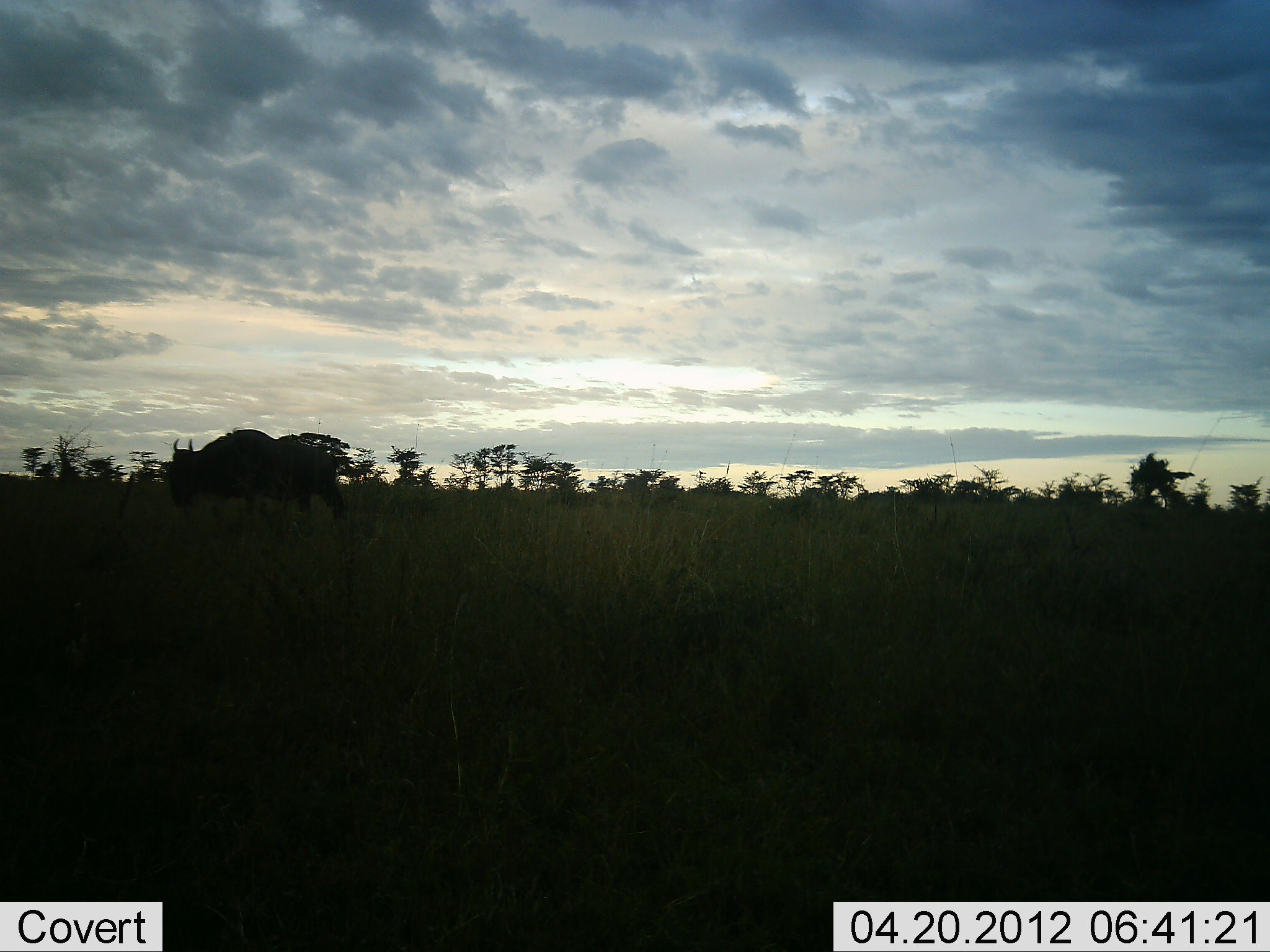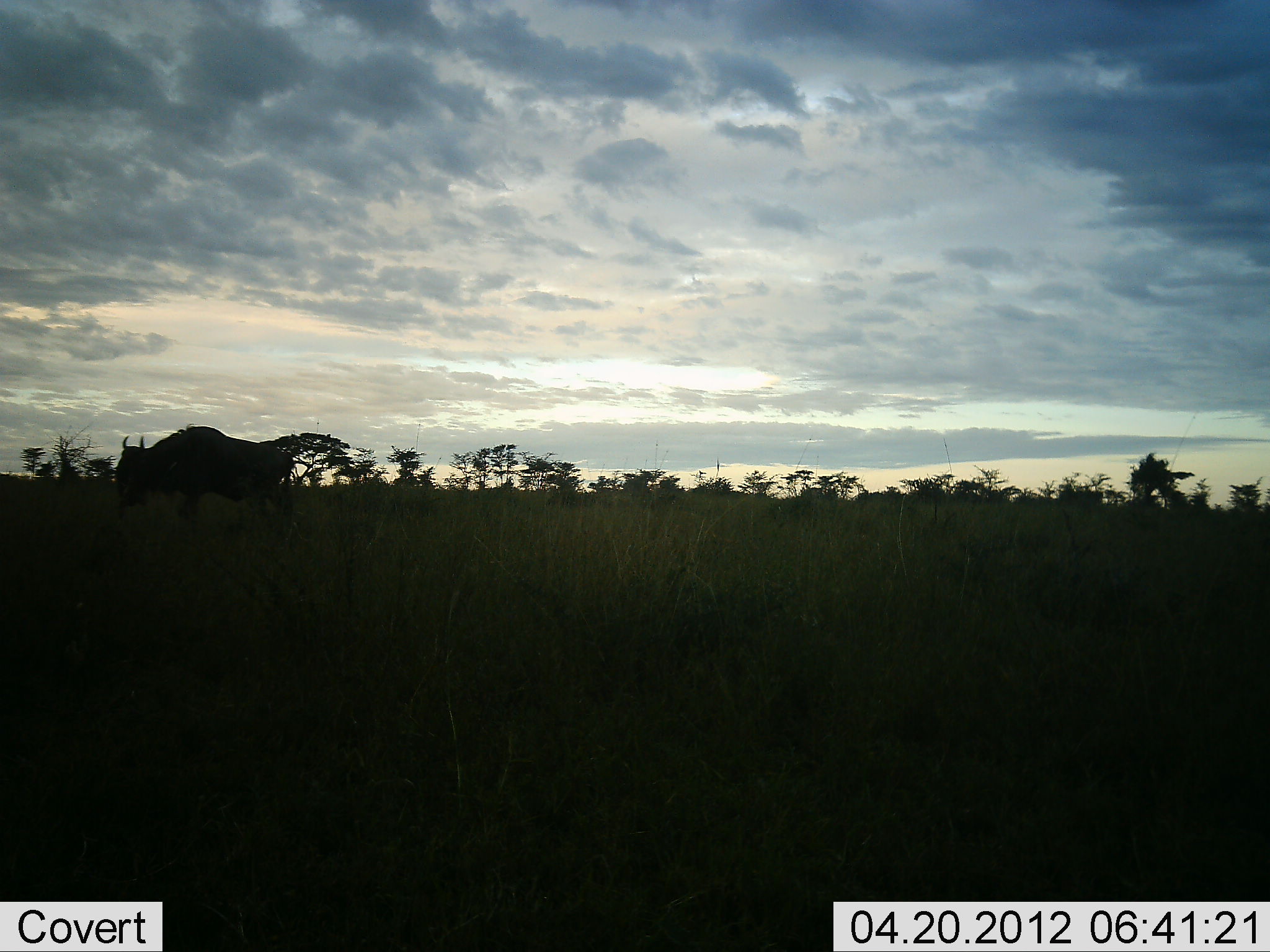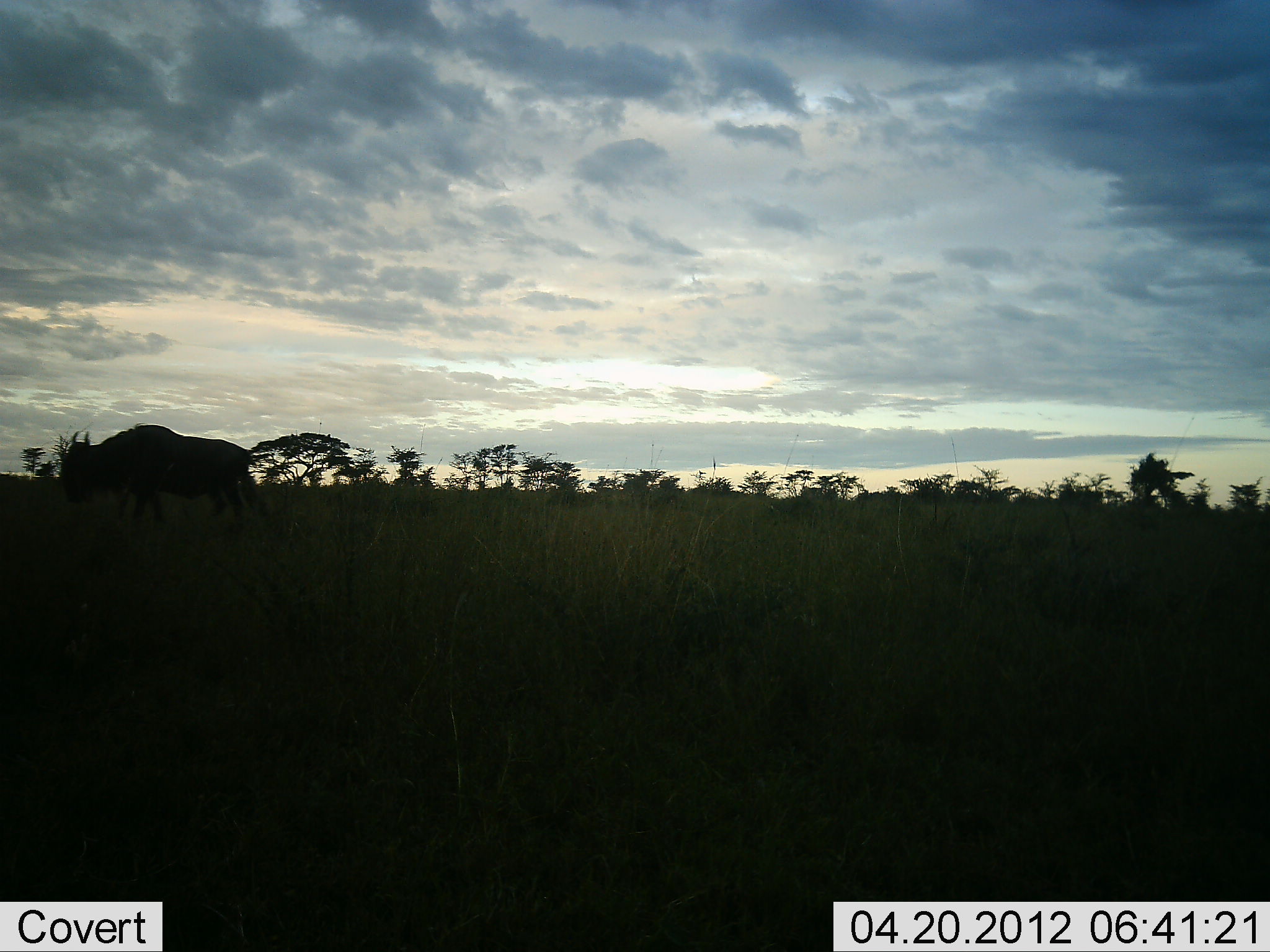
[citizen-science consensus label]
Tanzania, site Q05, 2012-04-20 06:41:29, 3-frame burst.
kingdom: Animalia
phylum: Chordata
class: Mammalia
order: Artiodactyla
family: Bovidae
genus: Connochaetes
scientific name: Connochaetes taurinus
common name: blue wildebeest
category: wildebeest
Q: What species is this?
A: Wildebeest (blue wildebeest) (Connochaetes taurinus).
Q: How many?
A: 1.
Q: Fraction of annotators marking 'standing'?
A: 7%.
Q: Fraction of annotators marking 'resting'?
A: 0%.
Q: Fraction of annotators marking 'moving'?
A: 93%.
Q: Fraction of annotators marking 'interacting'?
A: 0%.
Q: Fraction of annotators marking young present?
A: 0%.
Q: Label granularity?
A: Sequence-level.